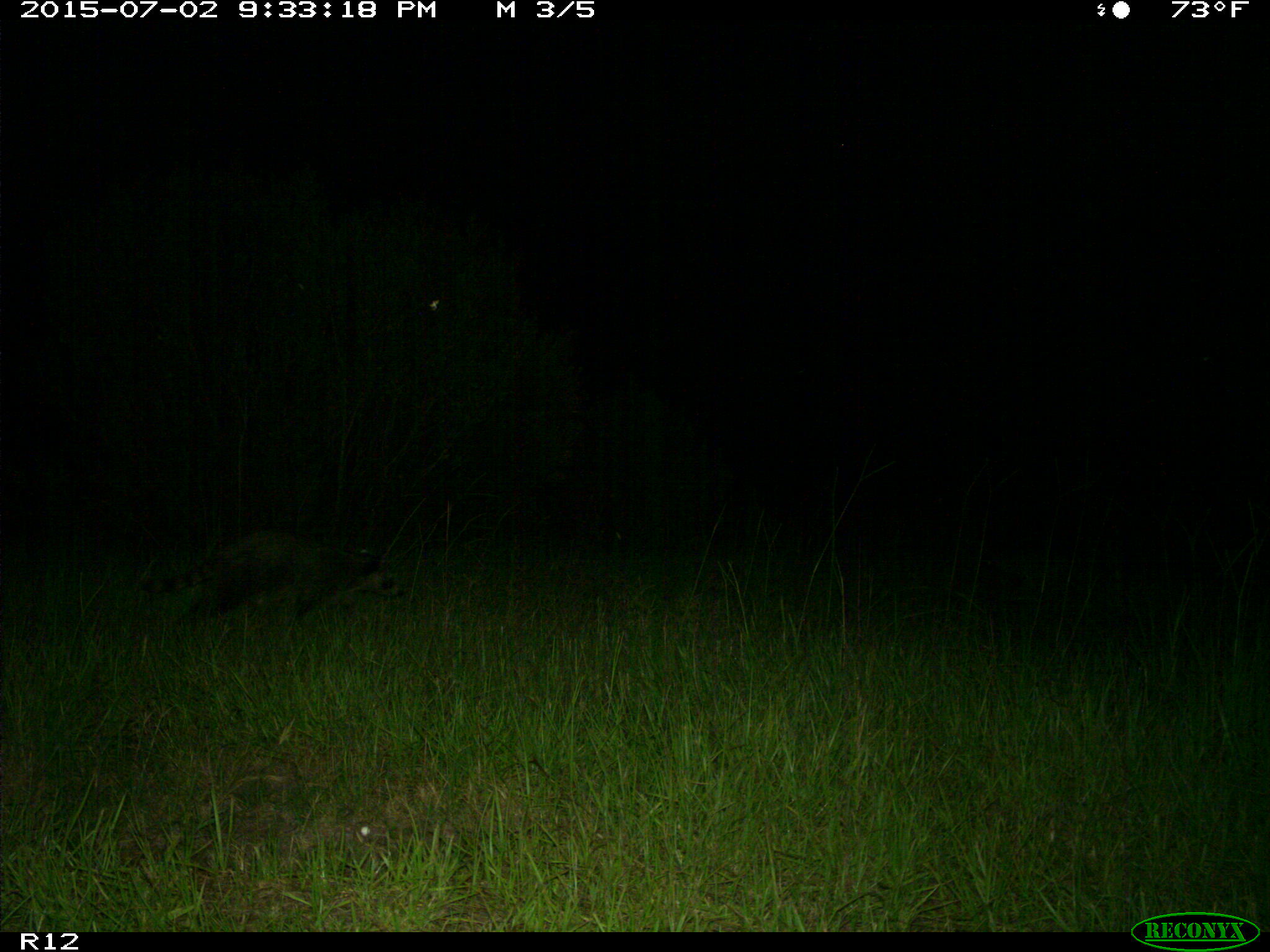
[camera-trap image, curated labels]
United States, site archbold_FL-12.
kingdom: Animalia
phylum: Chordata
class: Mammalia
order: Carnivora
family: Procyonidae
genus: Procyon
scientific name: Procyon lotor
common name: common raccoon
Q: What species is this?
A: Procyon lotor (common raccoon).